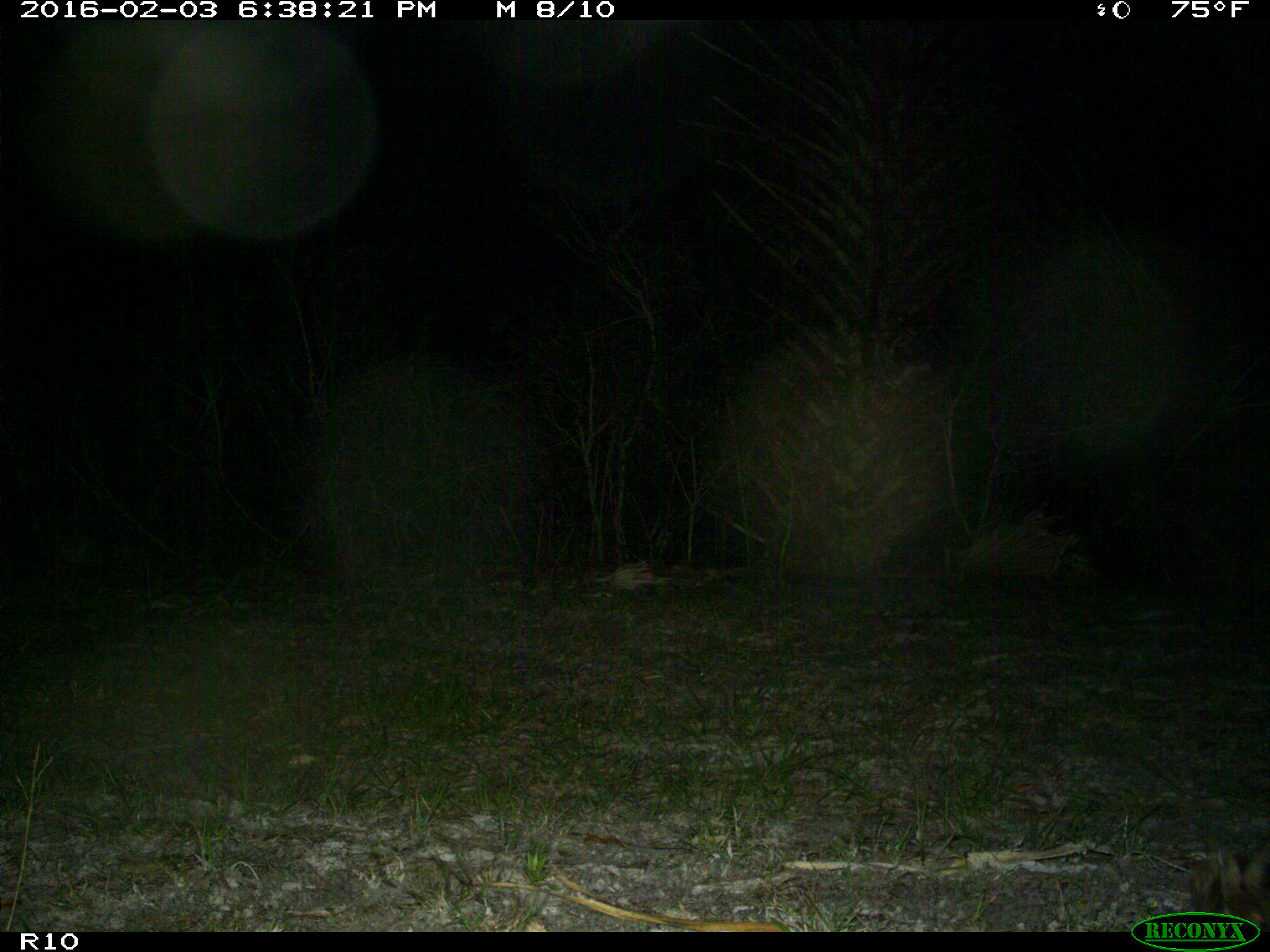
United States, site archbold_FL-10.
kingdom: Animalia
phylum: Chordata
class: Mammalia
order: Lagomorpha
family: Leporidae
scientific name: Leporidae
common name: rabbits and hares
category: unidentified rabbit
Unidentified rabbit (rabbits and hares) (Leporidae).